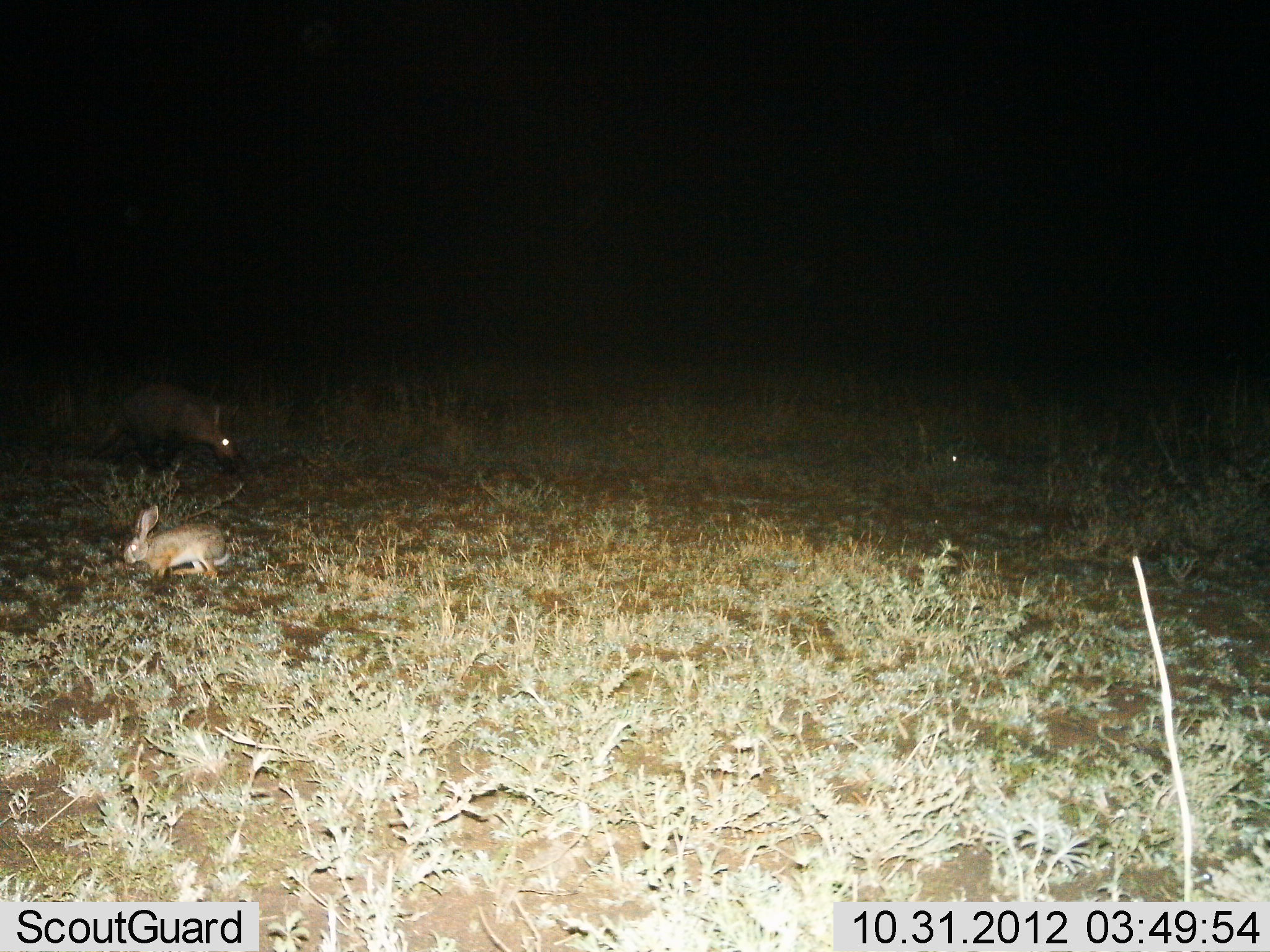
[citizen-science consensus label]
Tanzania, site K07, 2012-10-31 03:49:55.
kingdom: Animalia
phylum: Chordata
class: Mammalia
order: Tubulidentata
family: Orycteropodidae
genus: Orycteropus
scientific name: Orycteropus afer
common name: aardvark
Aardvark (Orycteropus afer), count 1. Behavior (volunteer vote fractions): standing 45%, resting 9%, moving 27%, interacting 0%. Young present (vote fraction): 0%. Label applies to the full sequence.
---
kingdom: Animalia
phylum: Chordata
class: Mammalia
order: Lagomorpha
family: Leporidae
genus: Lepus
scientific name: Lepus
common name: hare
Hare (Lepus), count 1. Behavior (volunteer vote fractions): standing 45%, resting 0%, moving 45%, interacting 0%. Young present (vote fraction): 0%. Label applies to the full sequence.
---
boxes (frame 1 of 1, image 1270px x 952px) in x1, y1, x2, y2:
animal: 58, 380, 240, 482; 87, 383, 242, 474; 123, 503, 232, 583; 124, 505, 228, 579; 478, 466, 533, 486